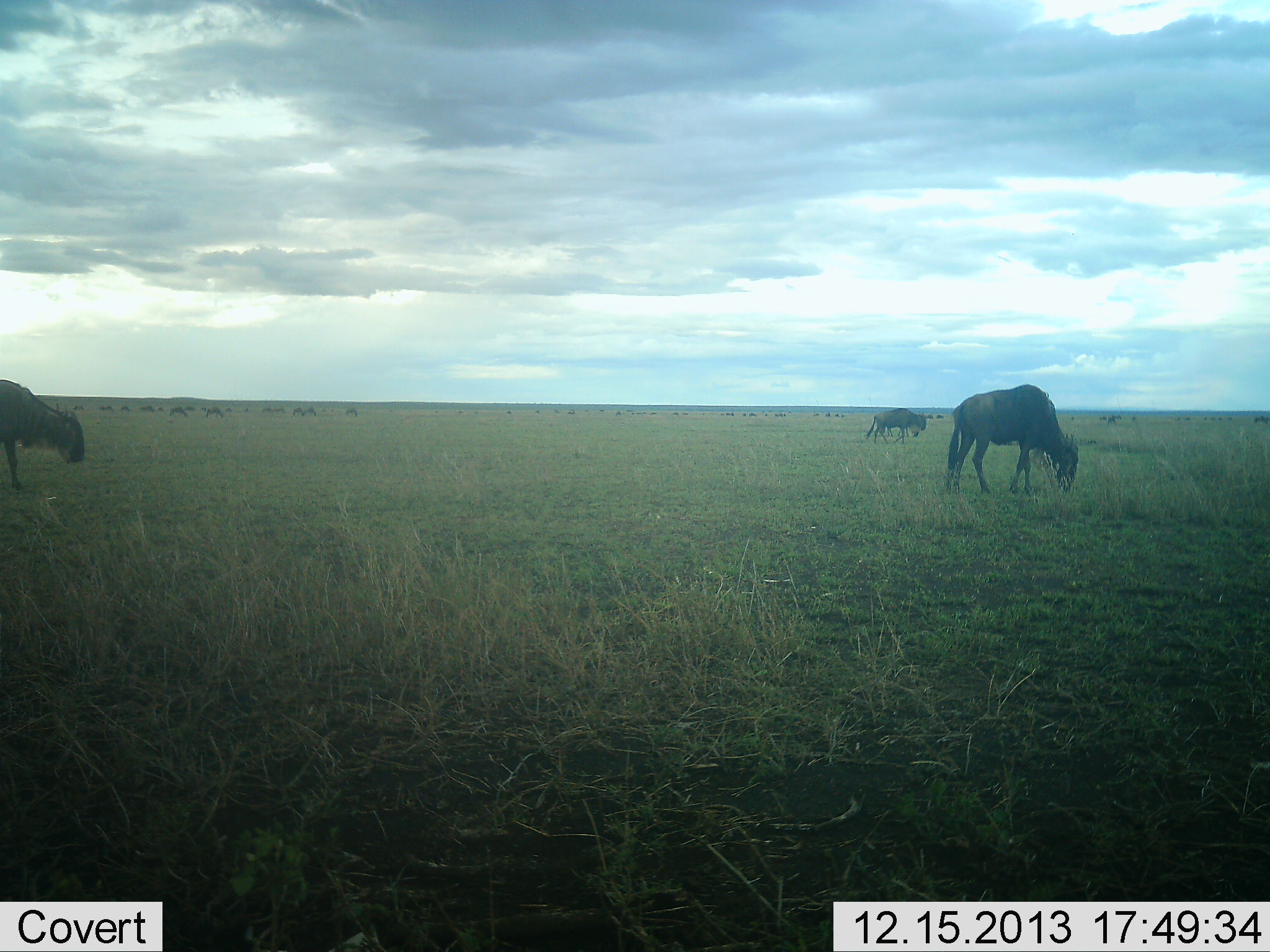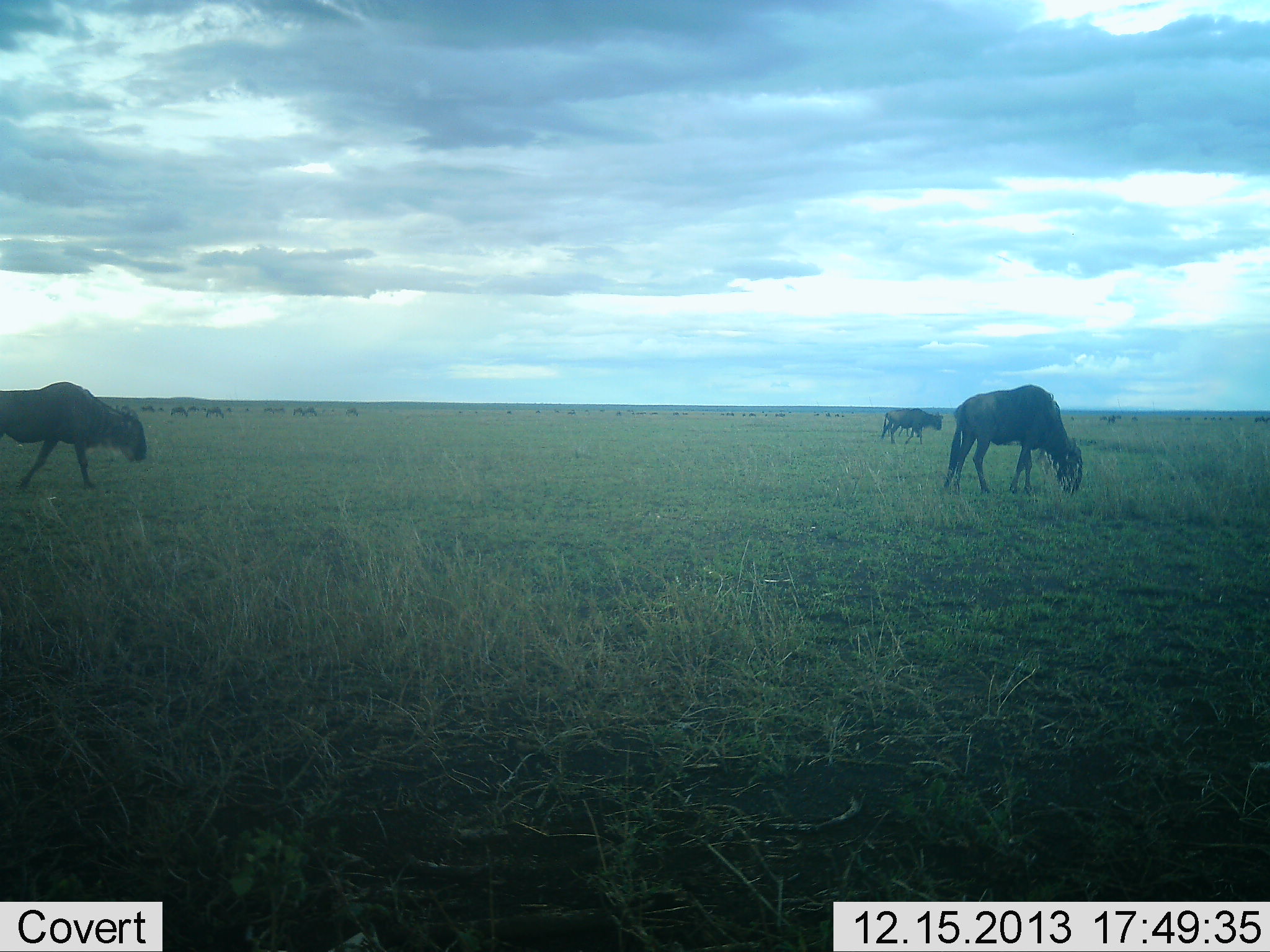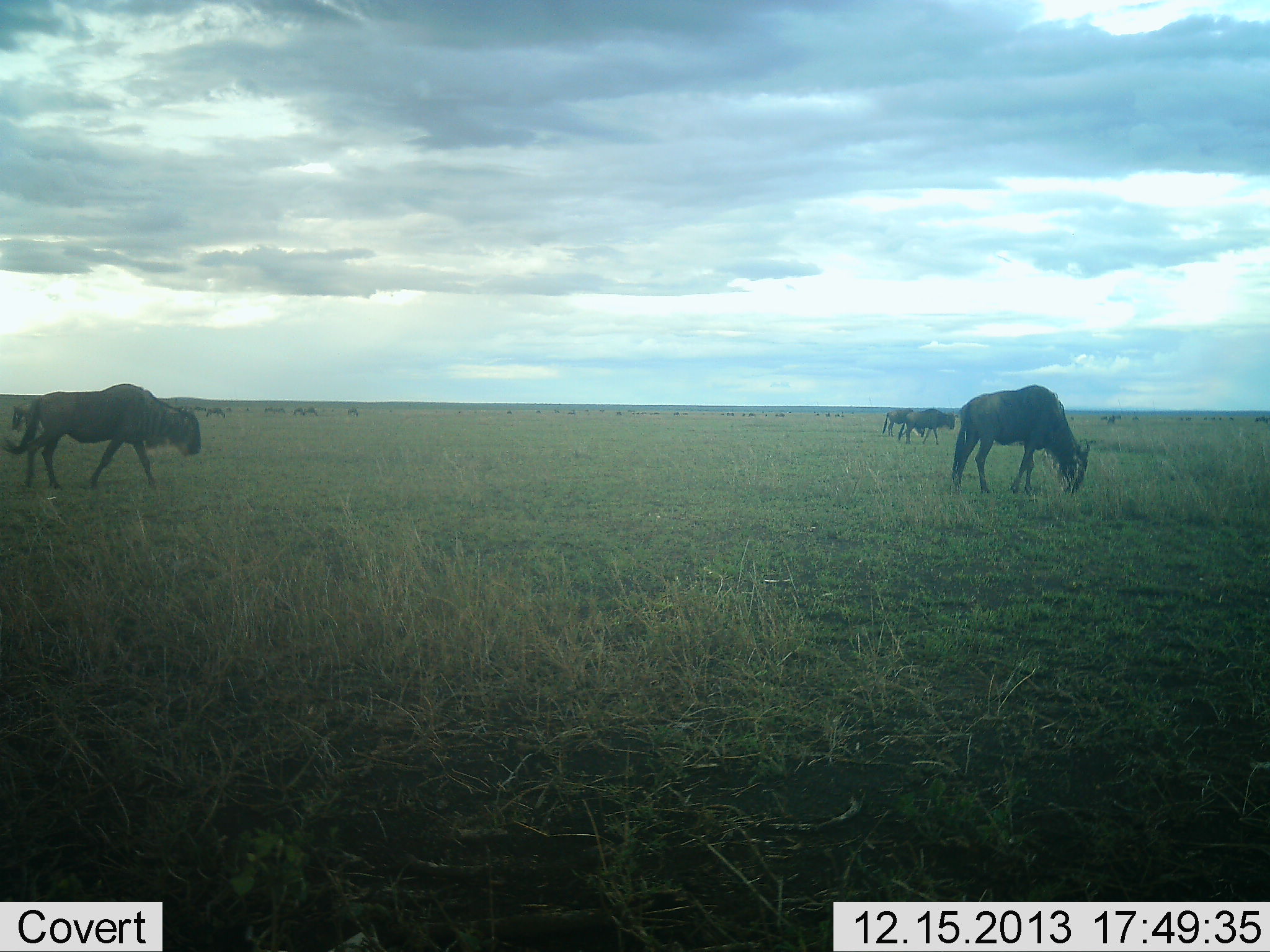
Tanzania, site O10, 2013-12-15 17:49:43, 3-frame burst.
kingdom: Animalia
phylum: Chordata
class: Mammalia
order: Artiodactyla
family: Bovidae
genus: Connochaetes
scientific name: Connochaetes taurinus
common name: blue wildebeest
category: wildebeest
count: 4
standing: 30%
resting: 10%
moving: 70%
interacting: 0%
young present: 0%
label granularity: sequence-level